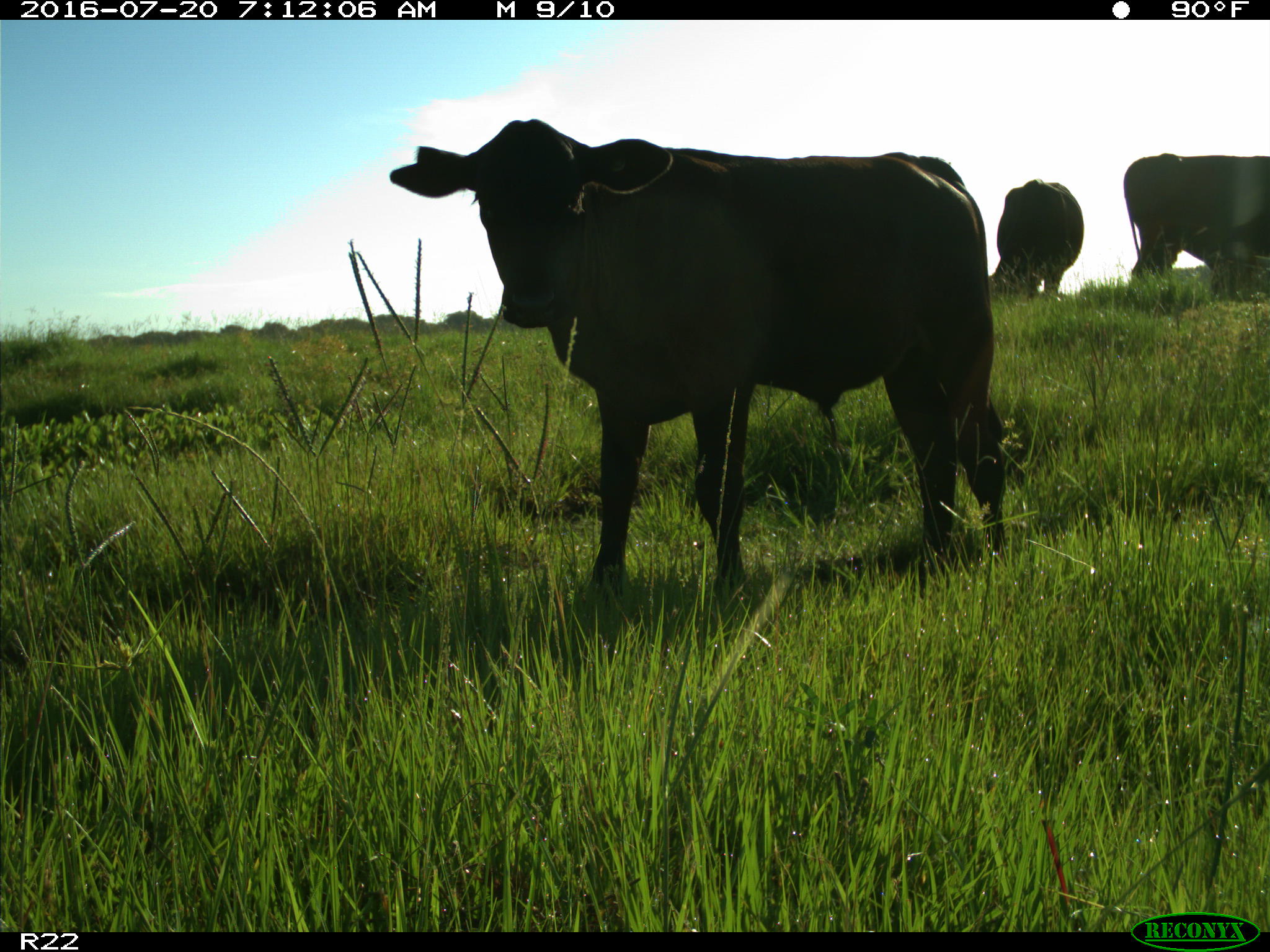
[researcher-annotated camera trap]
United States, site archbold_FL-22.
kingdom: Animalia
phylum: Chordata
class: Mammalia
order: Artiodactyla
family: Bovidae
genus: Bos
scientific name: Bos taurus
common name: domestic cow